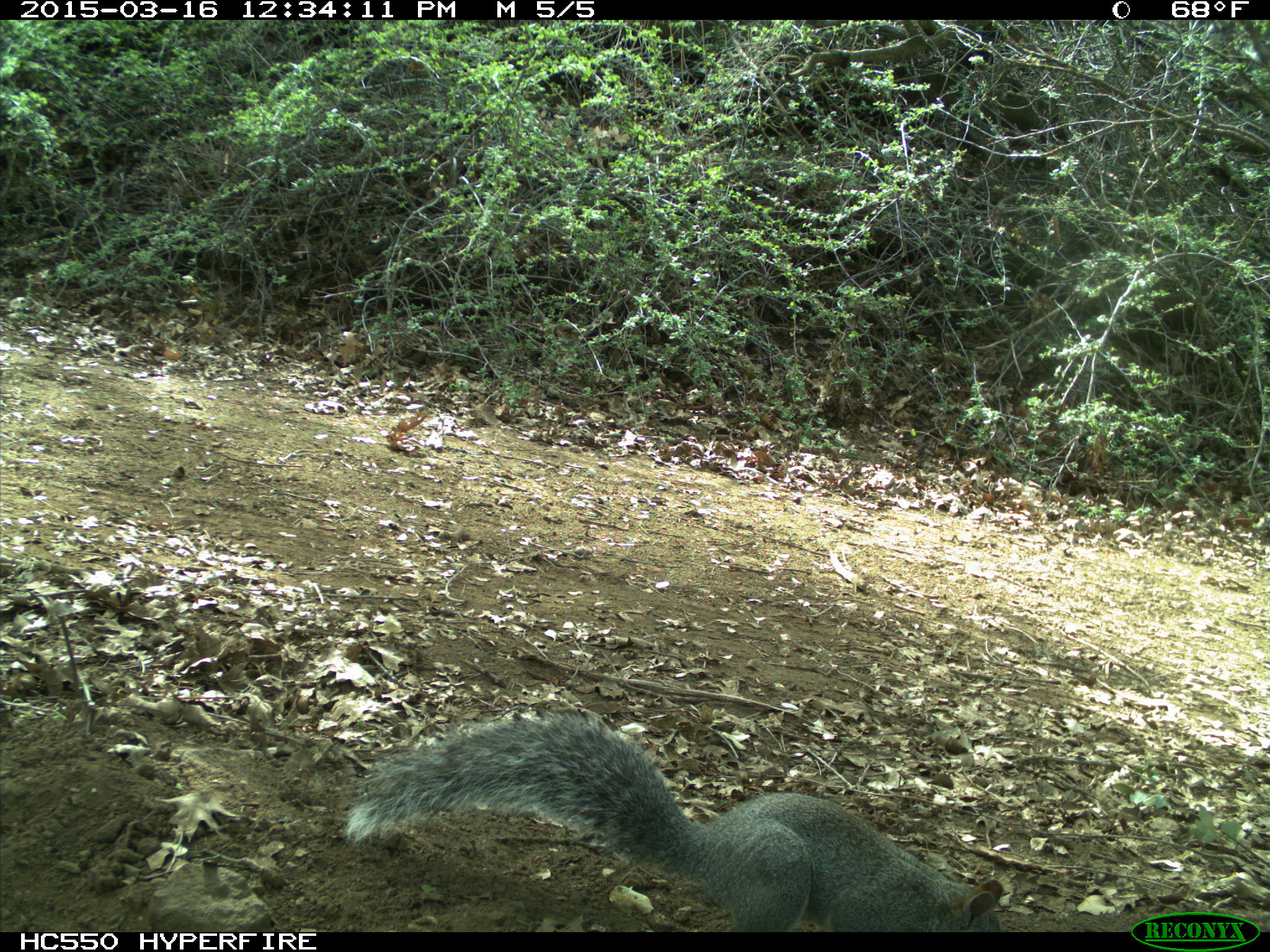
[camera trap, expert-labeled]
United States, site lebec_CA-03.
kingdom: Animalia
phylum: Chordata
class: Mammalia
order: Rodentia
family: Sciuridae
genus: Sciurus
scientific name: Sciurus carolinensis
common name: eastern gray squirrel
Sciurus carolinensis (eastern gray squirrel).